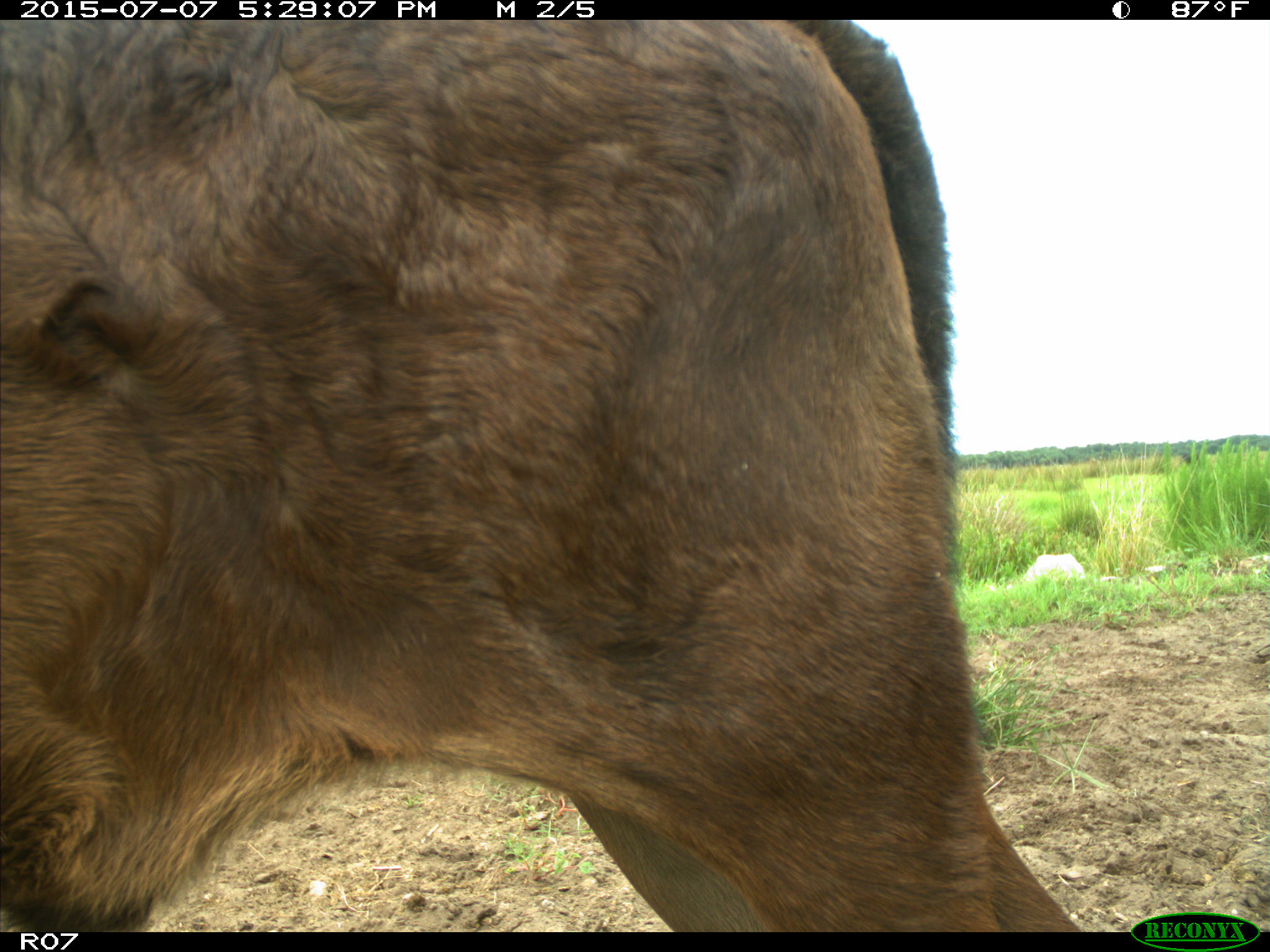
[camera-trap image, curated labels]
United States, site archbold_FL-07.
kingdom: Animalia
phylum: Chordata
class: Mammalia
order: Artiodactyla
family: Bovidae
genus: Bos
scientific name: Bos taurus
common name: domestic cow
Bos taurus (domestic cow).